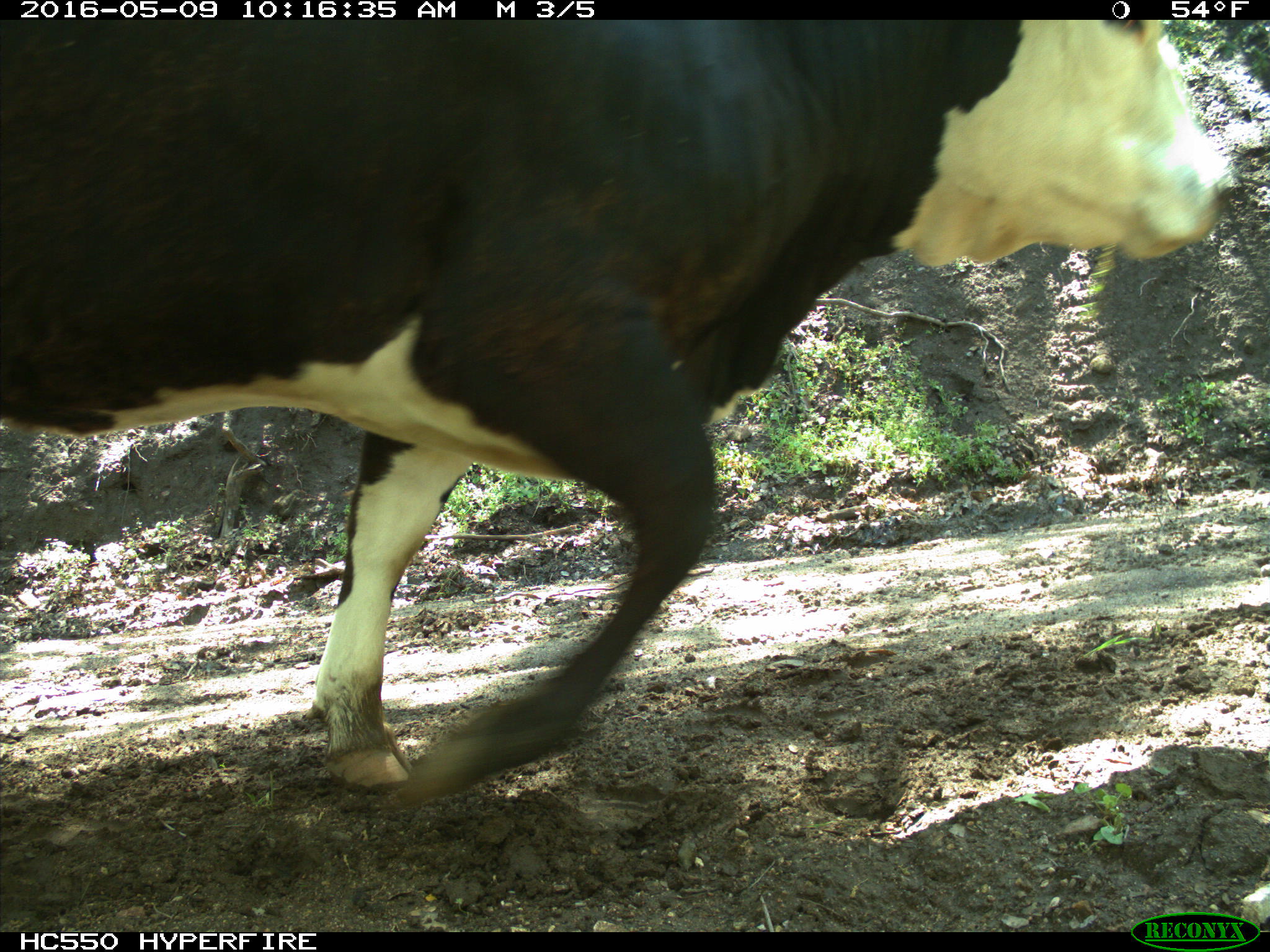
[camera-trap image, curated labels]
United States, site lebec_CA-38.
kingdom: Animalia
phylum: Chordata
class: Mammalia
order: Artiodactyla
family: Bovidae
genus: Bos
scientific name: Bos taurus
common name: domestic cow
Bos taurus (domestic cow).